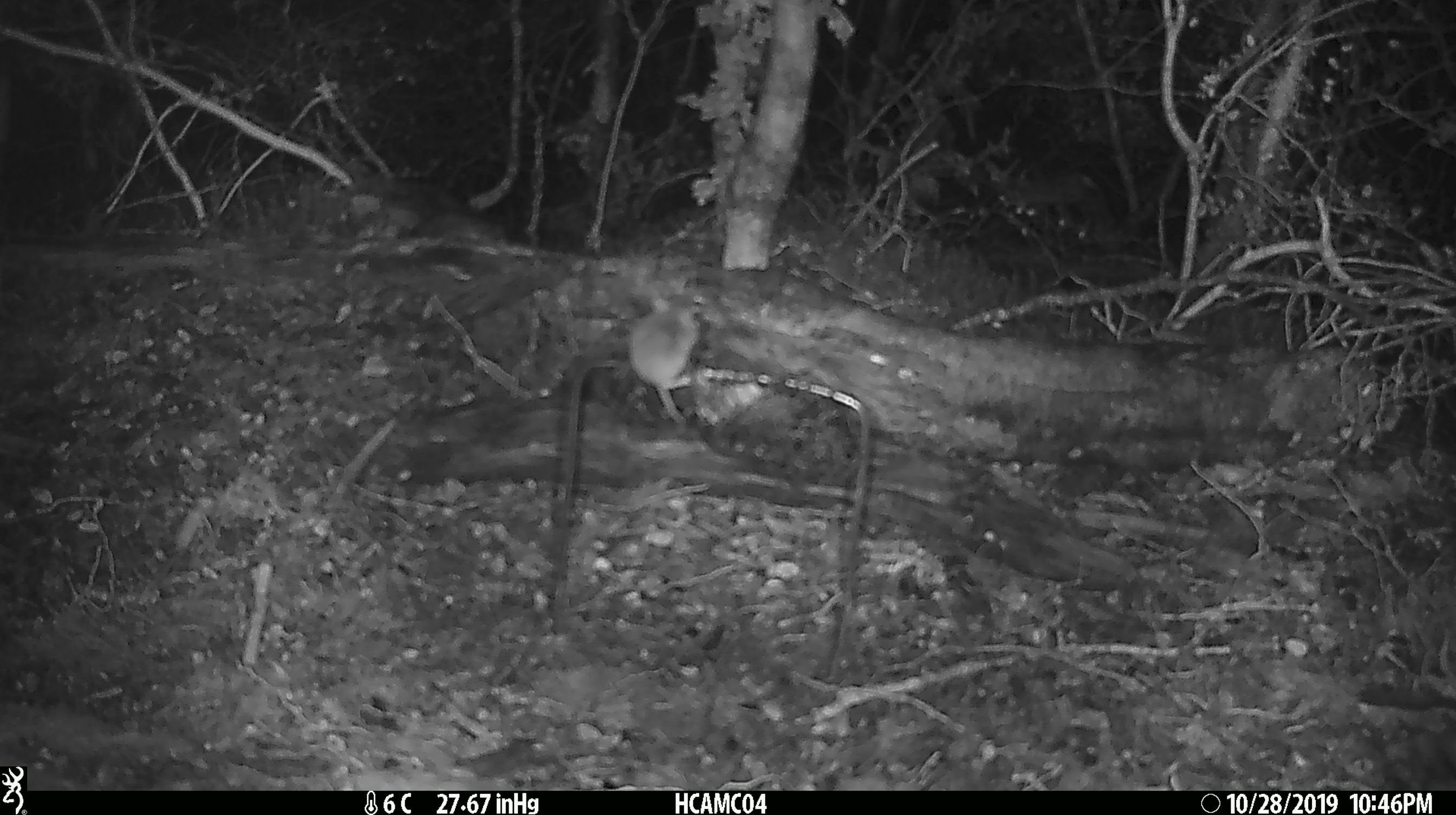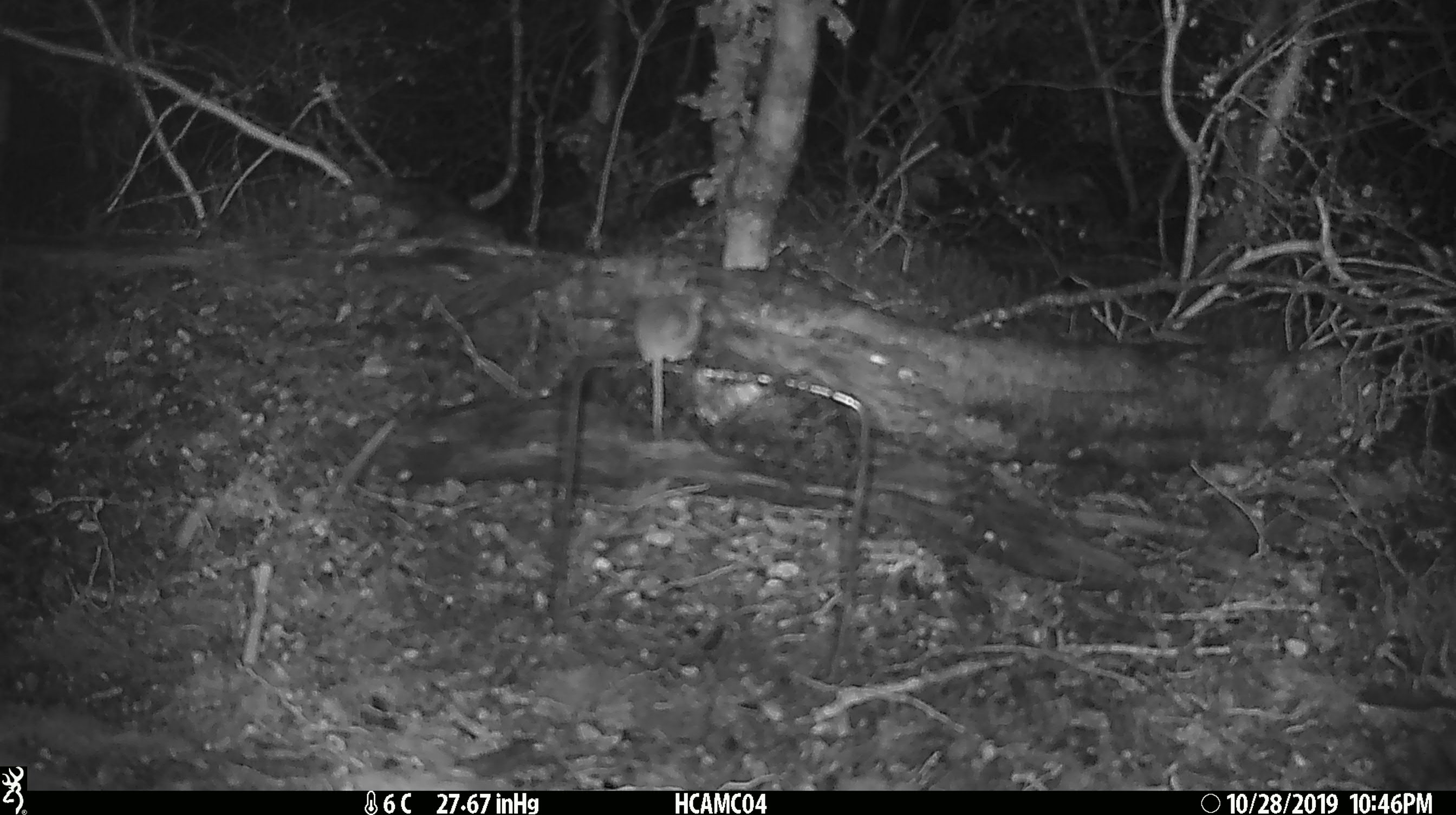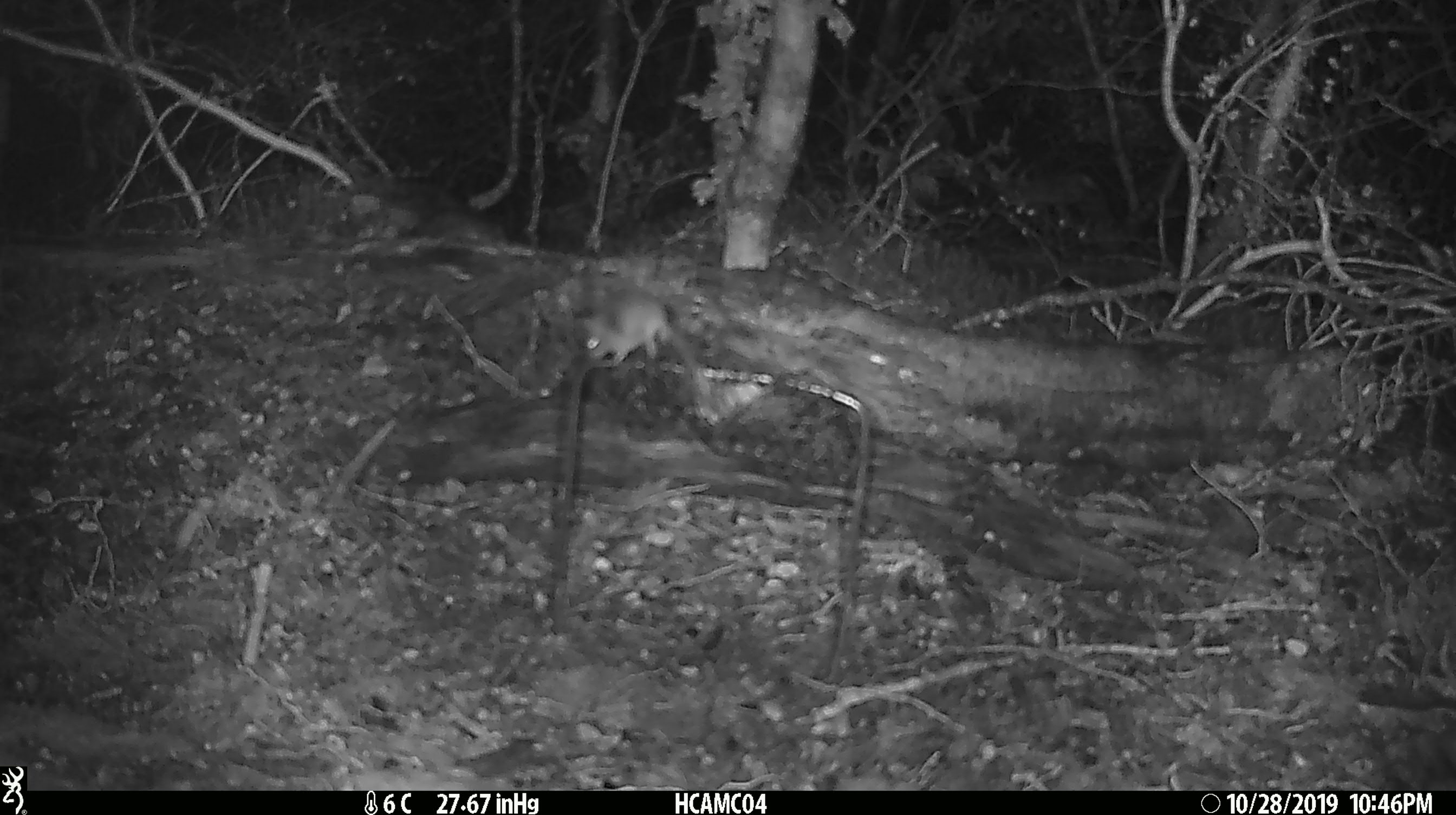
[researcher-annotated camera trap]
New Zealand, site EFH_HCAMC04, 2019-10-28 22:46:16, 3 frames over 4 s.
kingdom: Animalia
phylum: Chordata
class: Mammalia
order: Rodentia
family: Muridae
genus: Mus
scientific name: Mus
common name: mouse